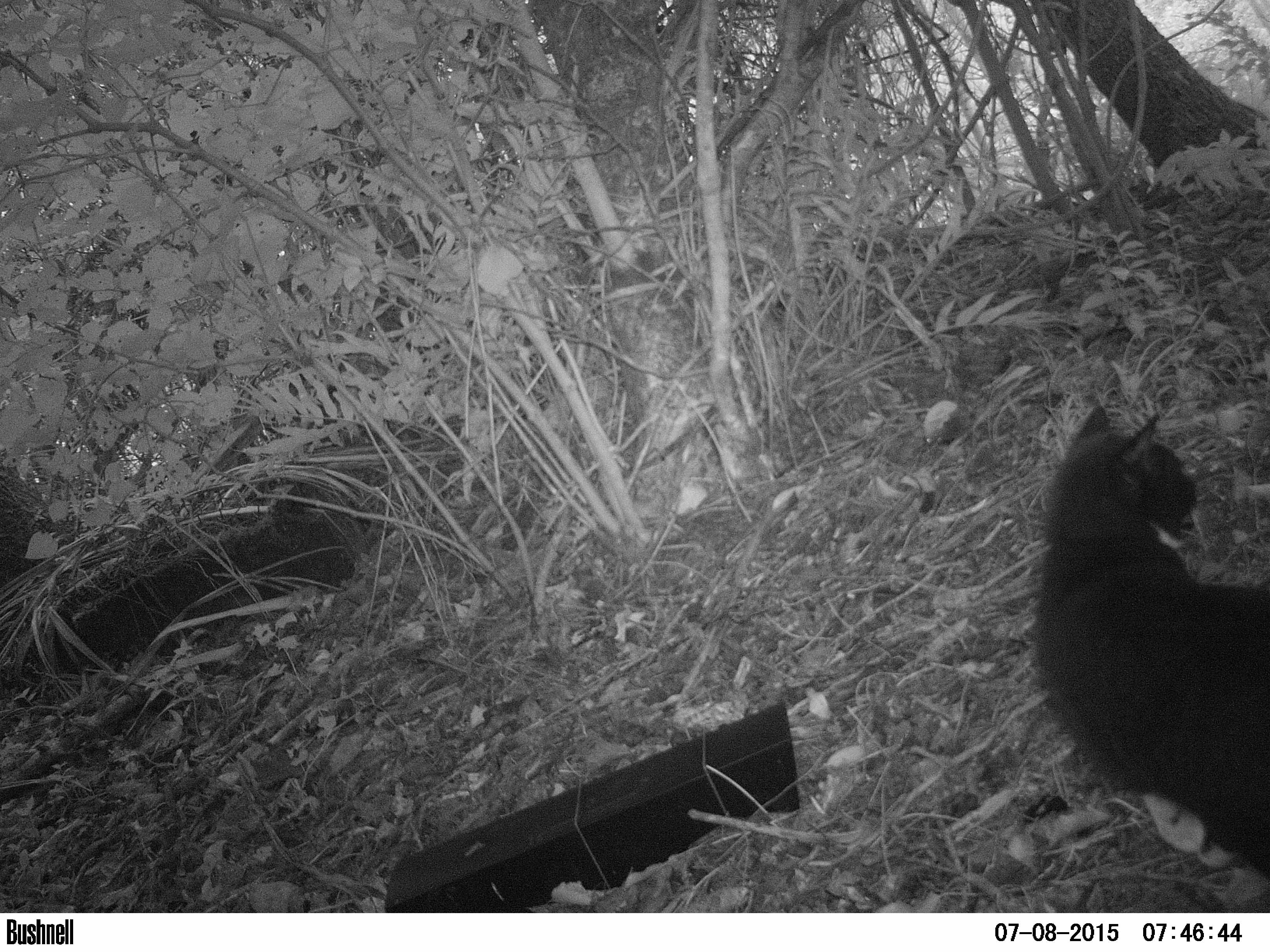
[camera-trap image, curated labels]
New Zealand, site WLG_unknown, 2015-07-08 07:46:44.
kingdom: Animalia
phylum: Chordata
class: Mammalia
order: Carnivora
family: Felidae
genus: Felis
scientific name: Felis catus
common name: domestic cat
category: cat